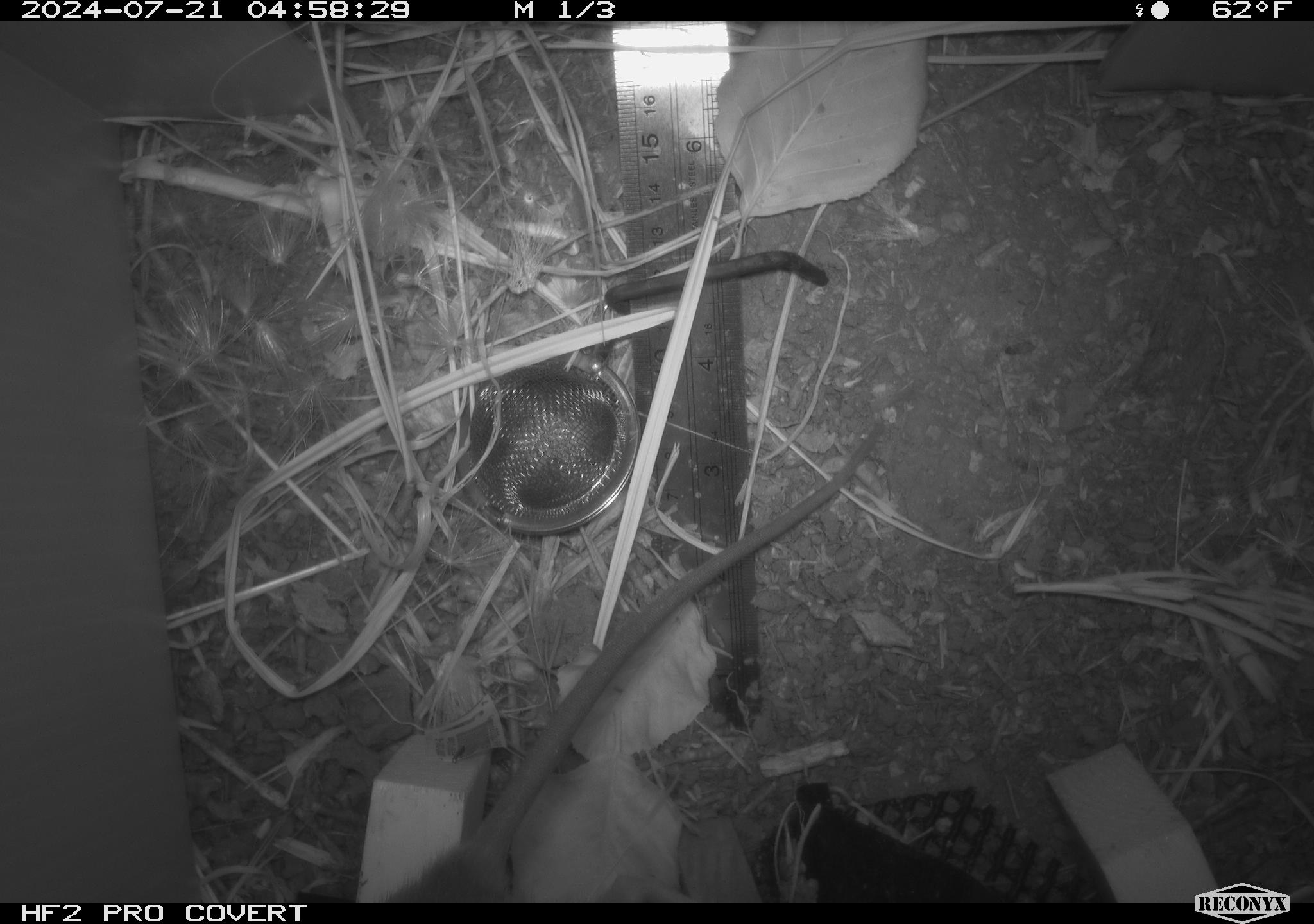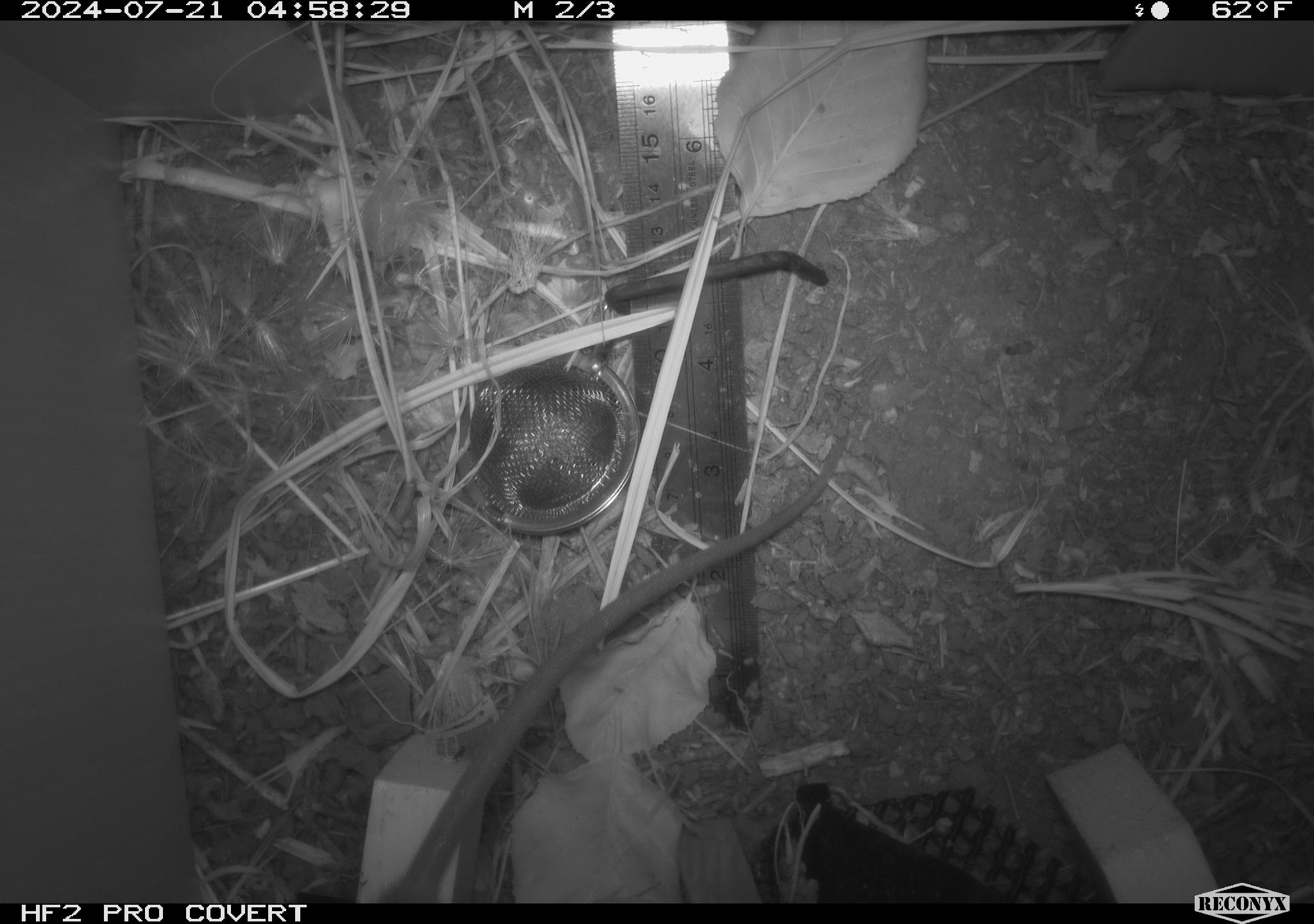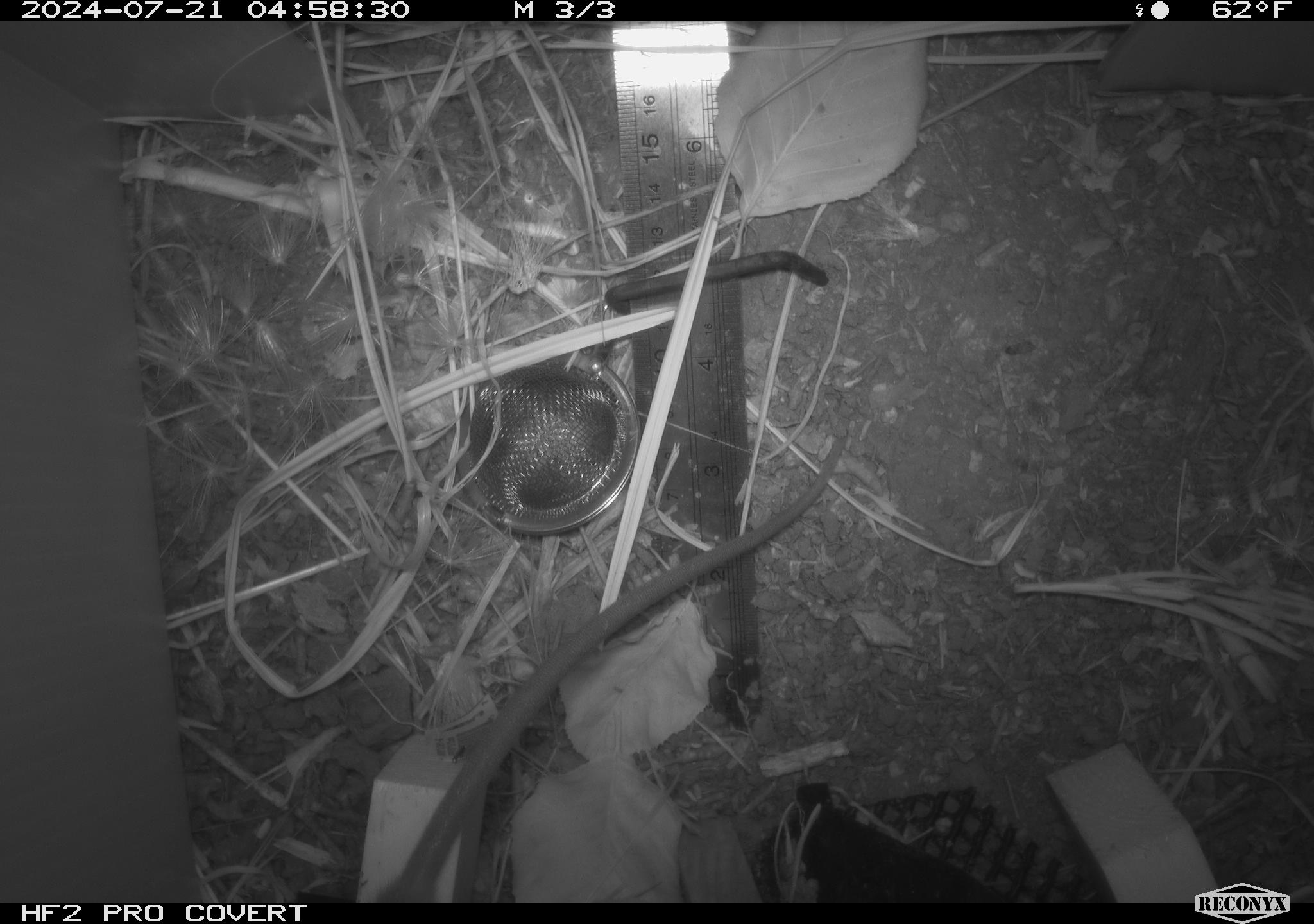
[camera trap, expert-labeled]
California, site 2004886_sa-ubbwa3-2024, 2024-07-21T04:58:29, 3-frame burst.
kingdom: Animalia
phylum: Chordata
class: Mammalia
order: Rodentia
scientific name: Rodentia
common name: mouse species